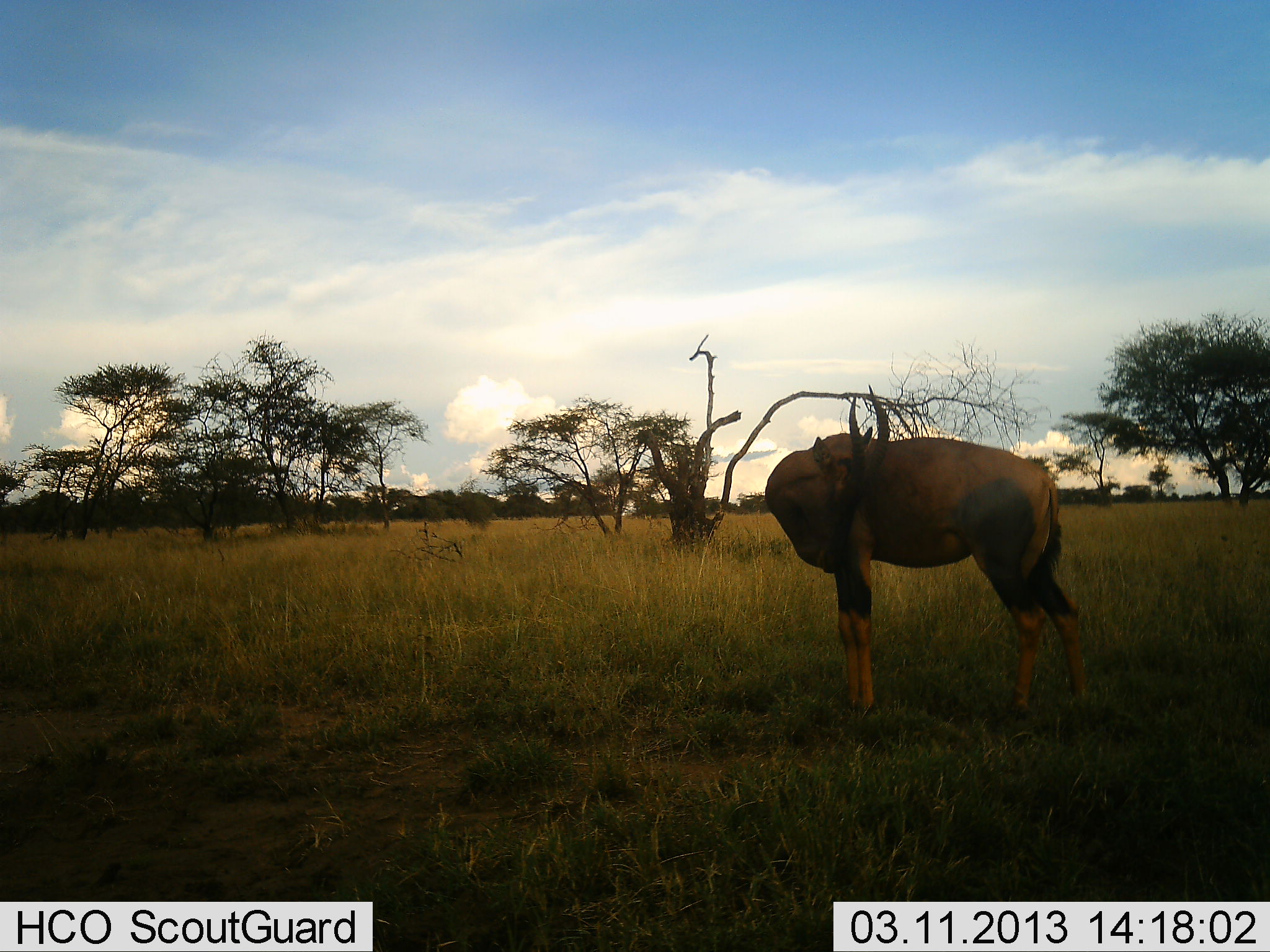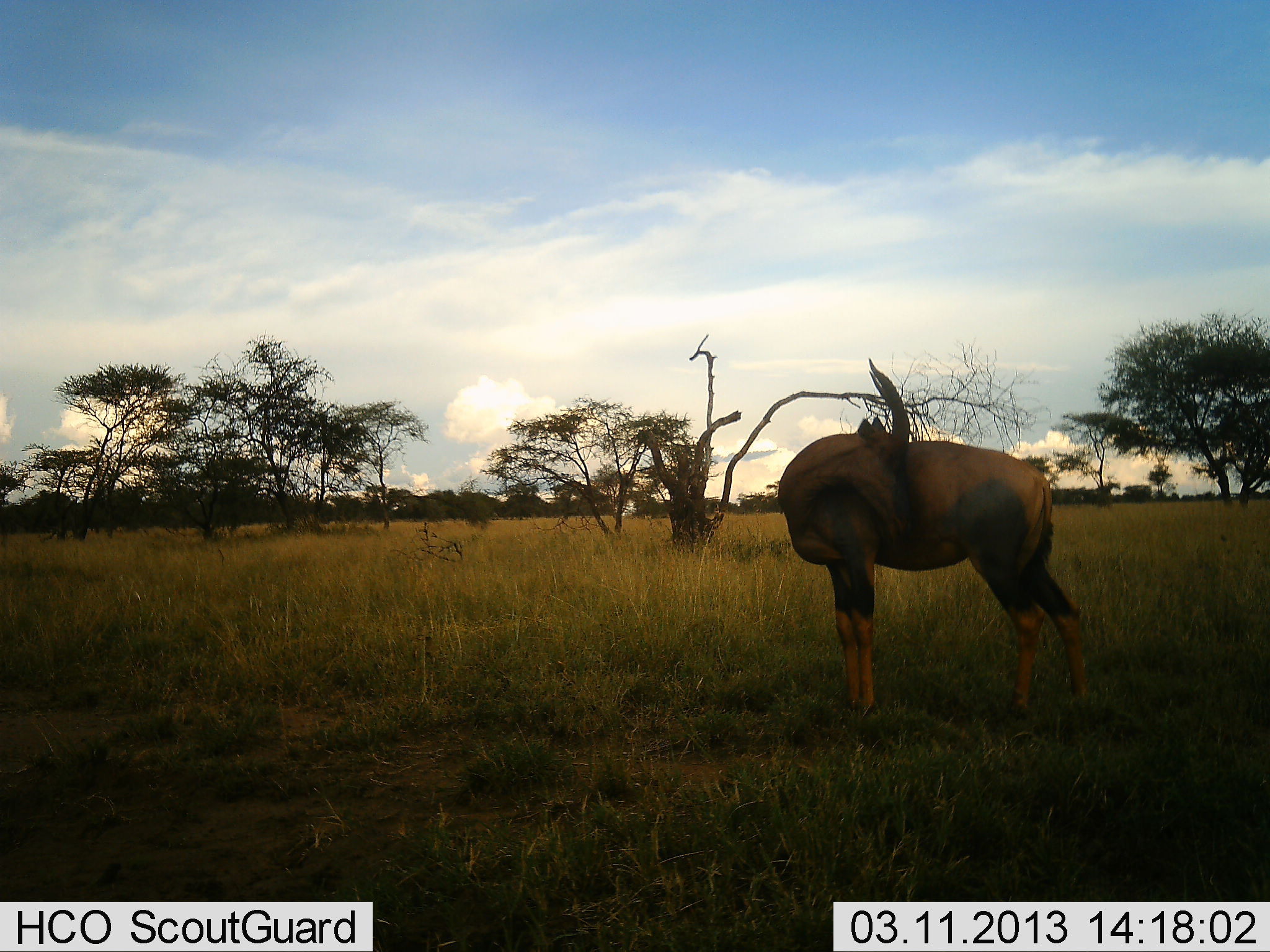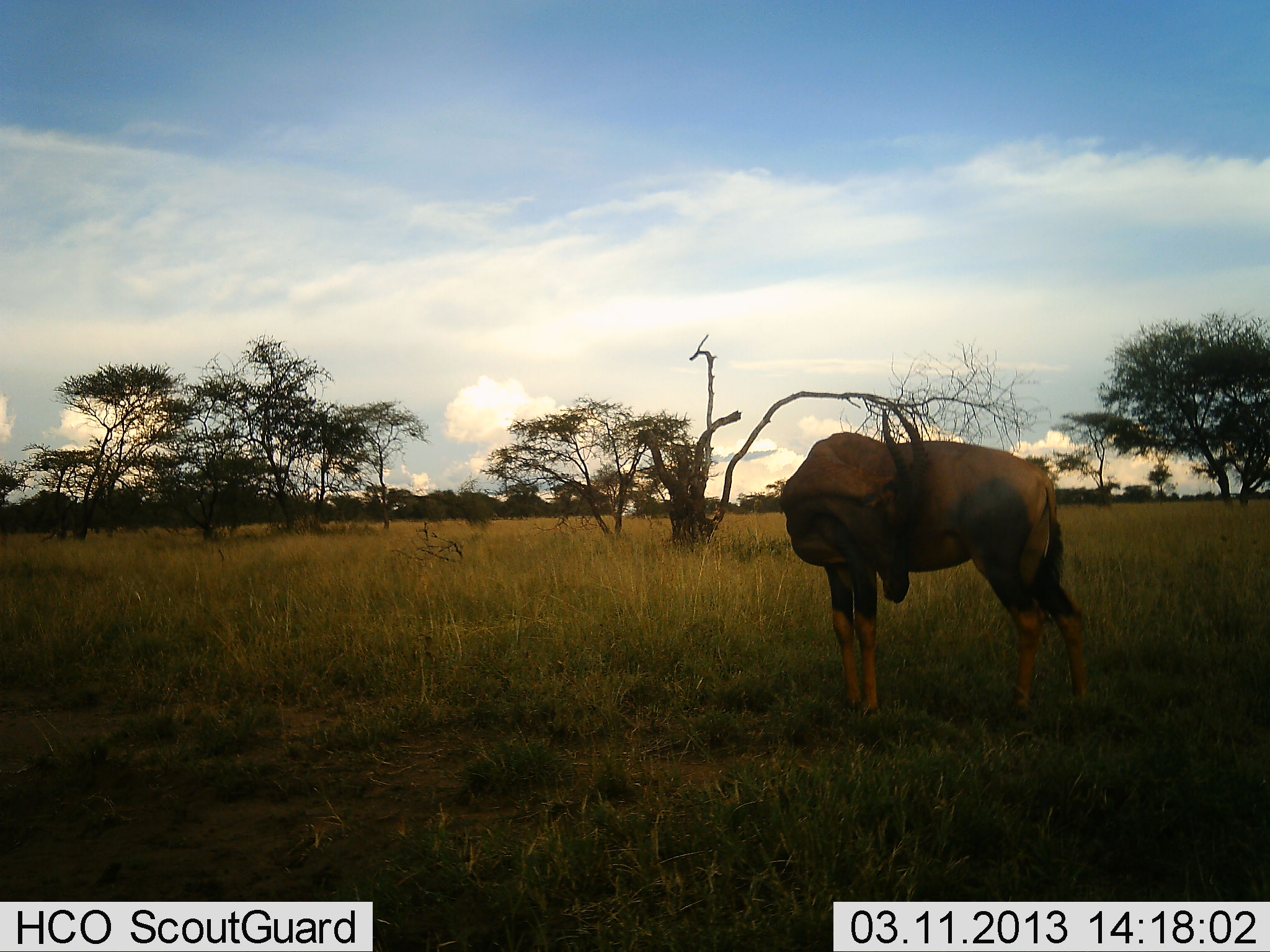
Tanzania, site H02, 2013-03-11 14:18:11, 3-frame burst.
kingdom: Animalia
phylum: Chordata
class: Mammalia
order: Artiodactyla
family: Bovidae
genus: Damaliscus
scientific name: Damaliscus lunatus jimela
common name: topi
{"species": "topi (Damaliscus lunatus jimela)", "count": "1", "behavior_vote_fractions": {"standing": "89%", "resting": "5%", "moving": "0%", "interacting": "5%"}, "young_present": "0%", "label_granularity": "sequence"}